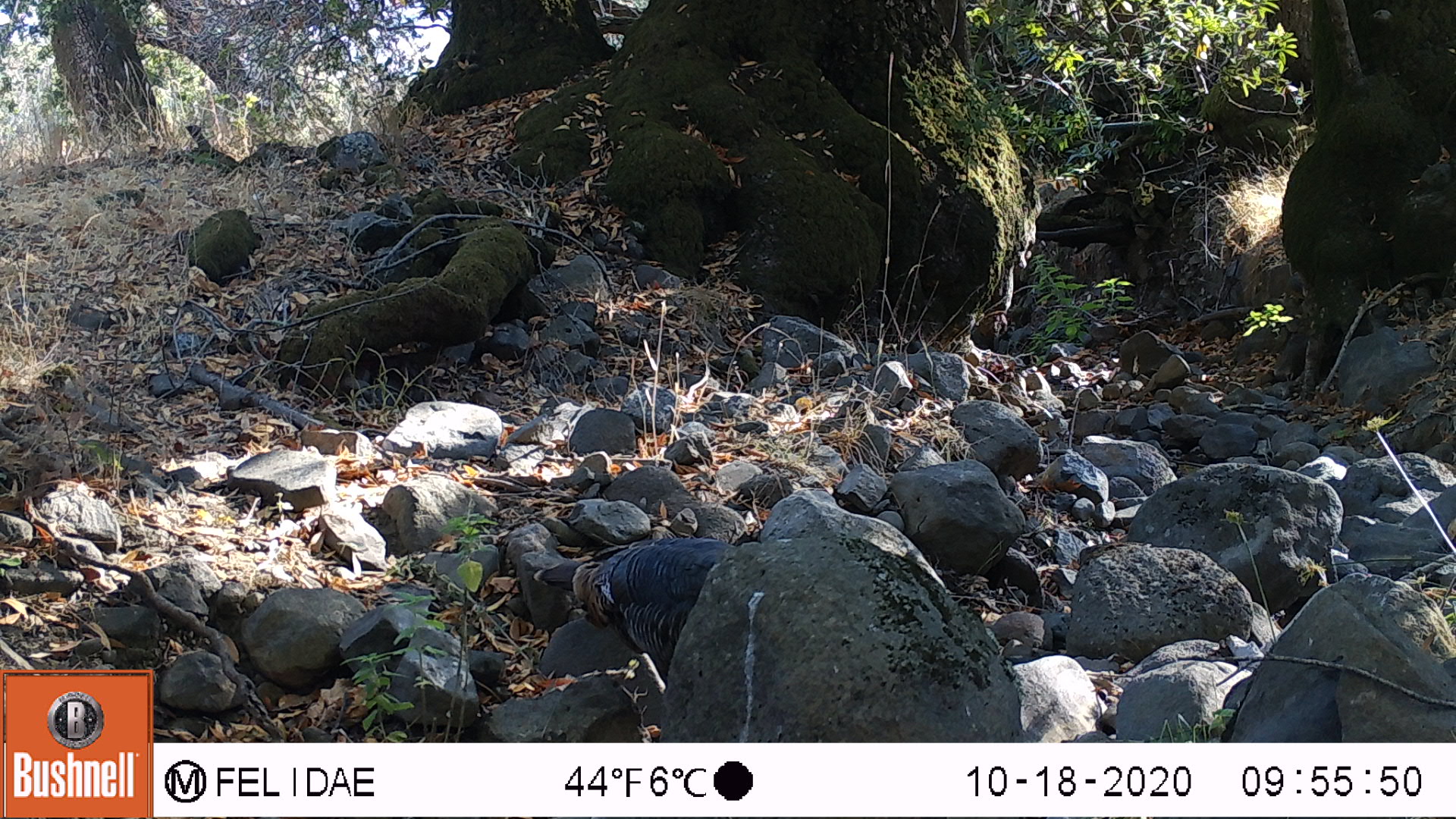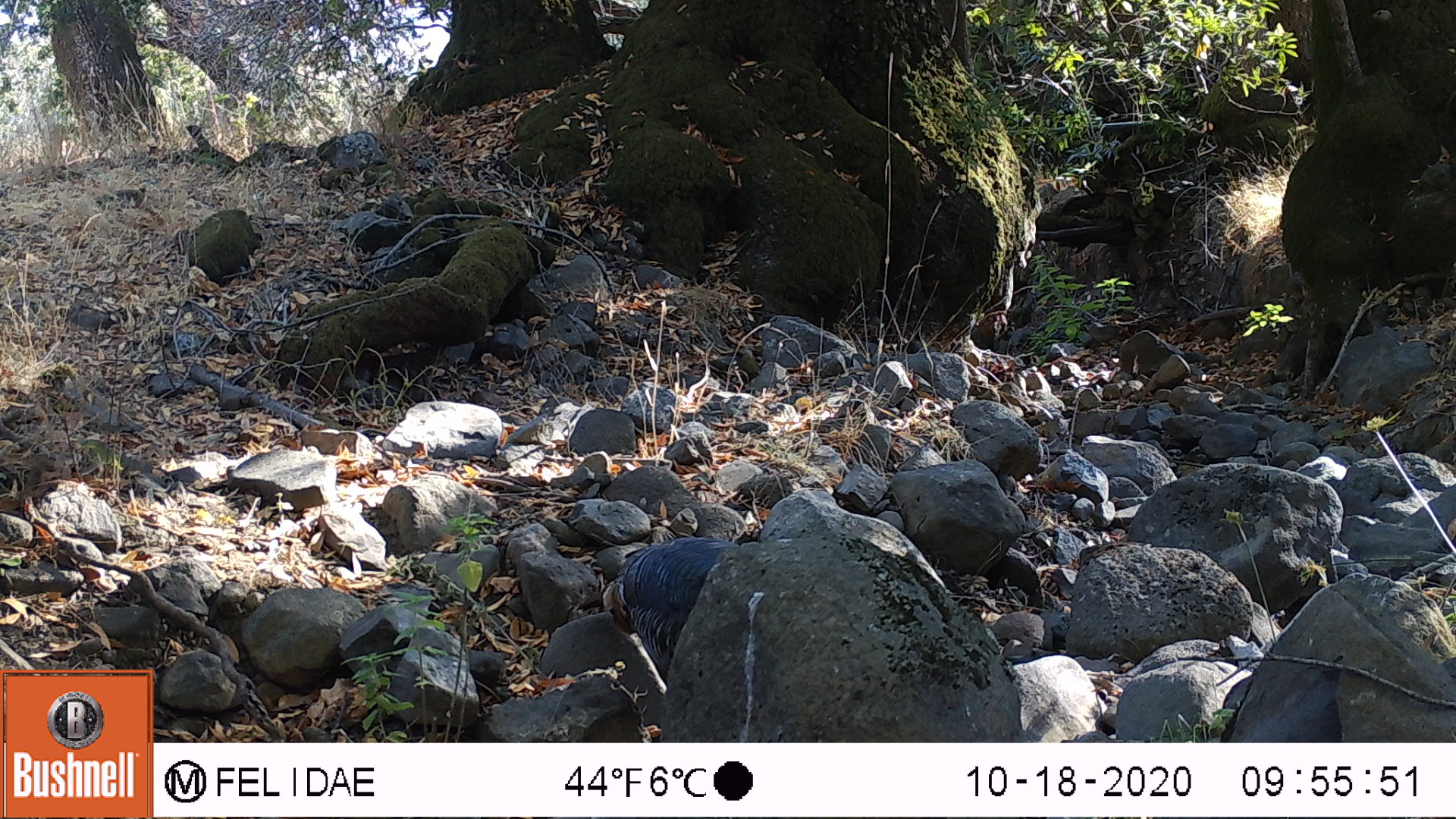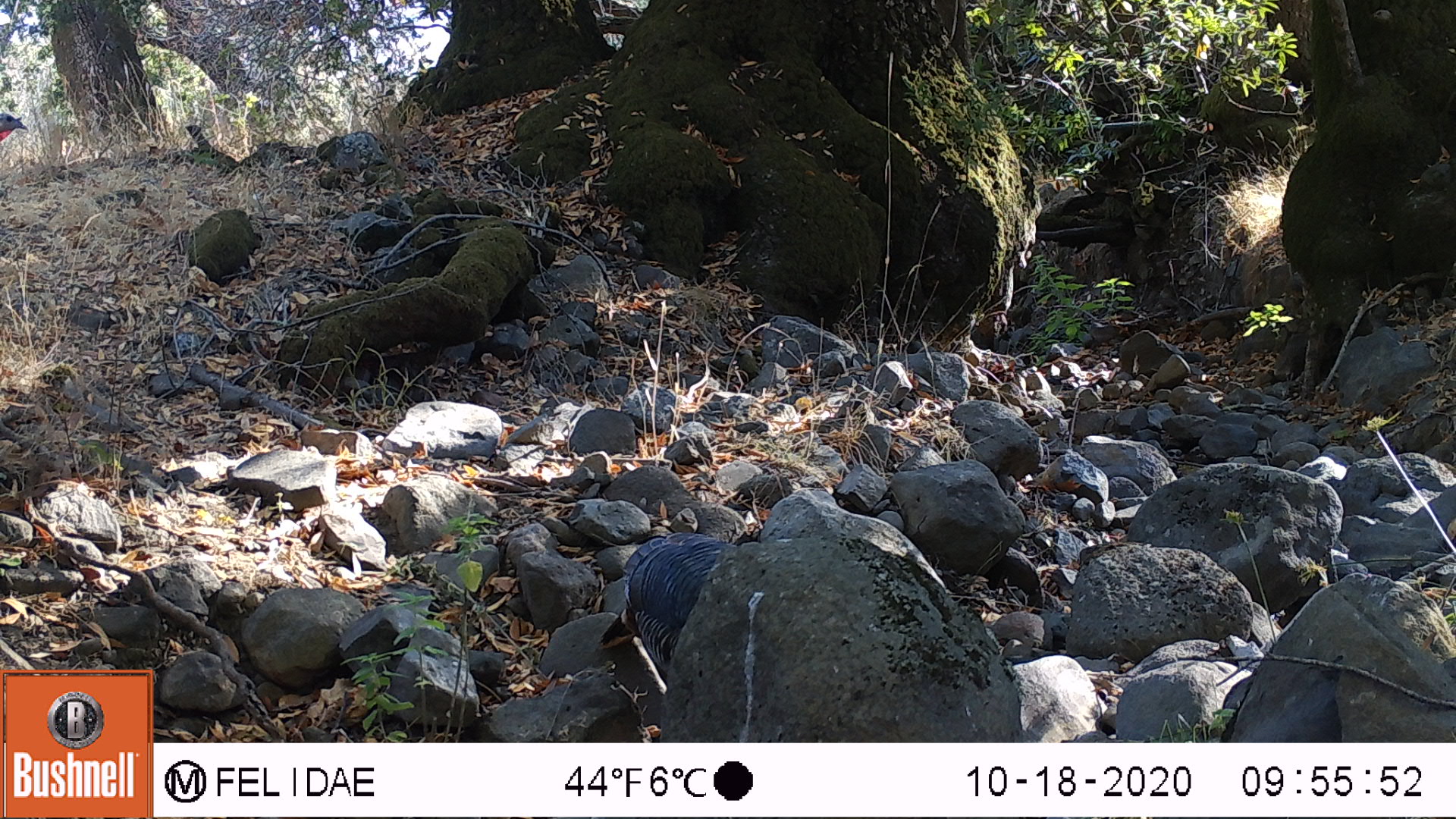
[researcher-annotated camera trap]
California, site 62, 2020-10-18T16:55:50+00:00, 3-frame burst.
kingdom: Animalia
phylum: Chordata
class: Aves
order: Galliformes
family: Phasianidae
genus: Meleagris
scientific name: Meleagris gallopavo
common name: turkey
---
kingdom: Animalia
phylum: Chordata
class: Aves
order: Cathartiformes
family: Cathartidae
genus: Cathartes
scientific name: Cathartes aura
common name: turkey vulture